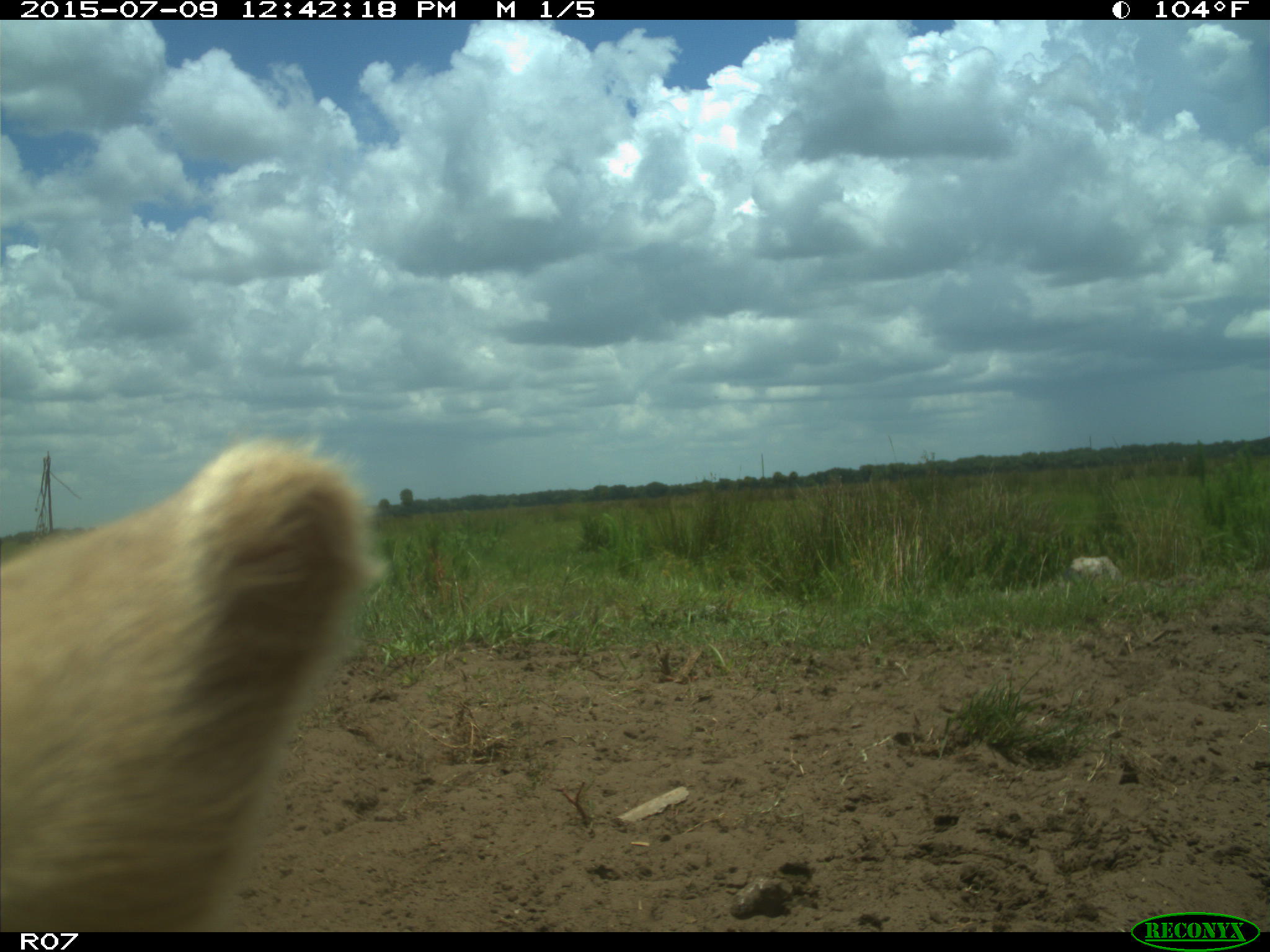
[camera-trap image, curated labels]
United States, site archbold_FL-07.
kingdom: Animalia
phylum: Chordata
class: Mammalia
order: Artiodactyla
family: Bovidae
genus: Bos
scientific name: Bos taurus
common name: domestic cow